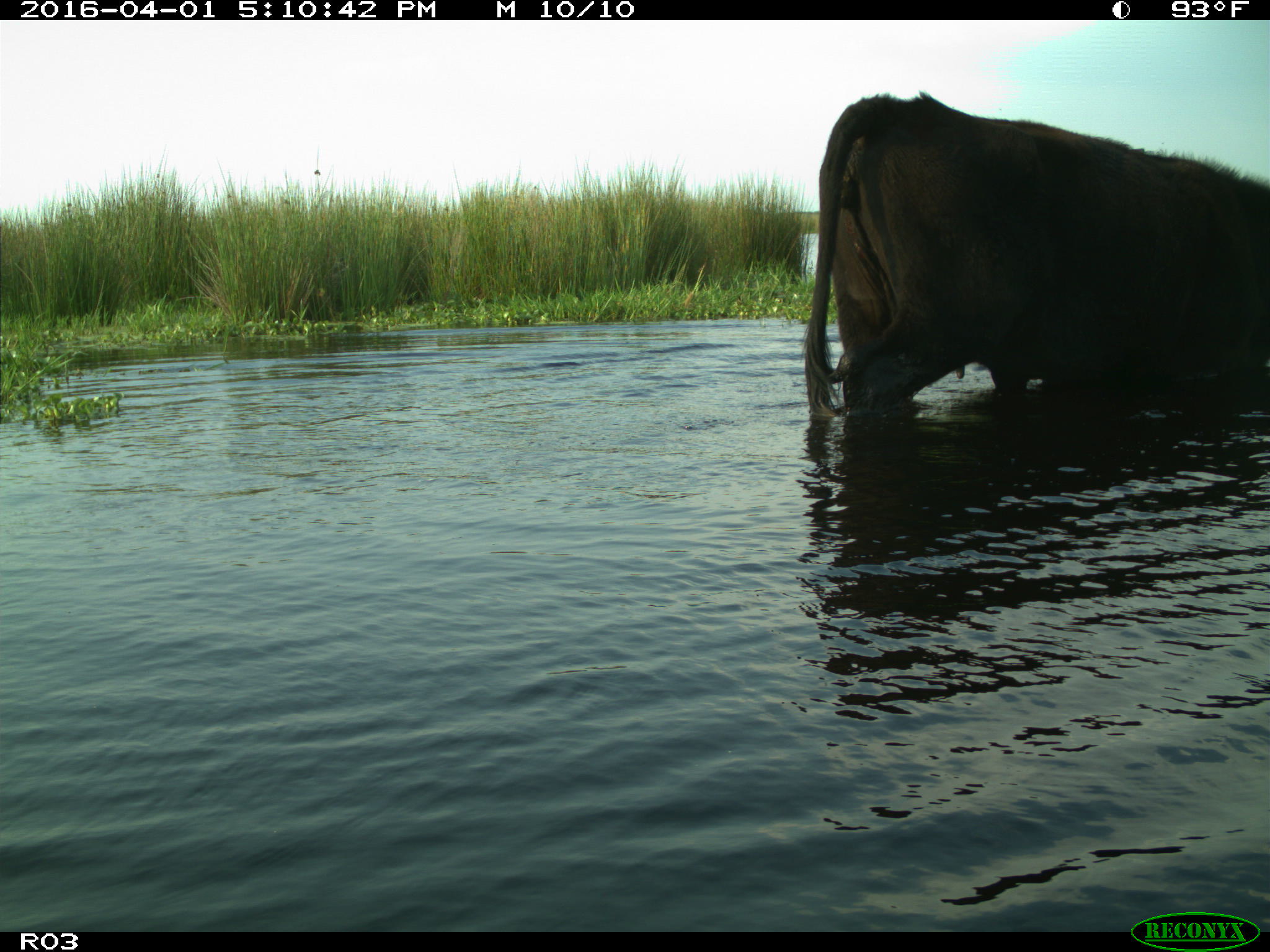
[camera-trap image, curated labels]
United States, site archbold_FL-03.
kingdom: Animalia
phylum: Chordata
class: Mammalia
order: Artiodactyla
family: Bovidae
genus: Bos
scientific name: Bos taurus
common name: domestic cow